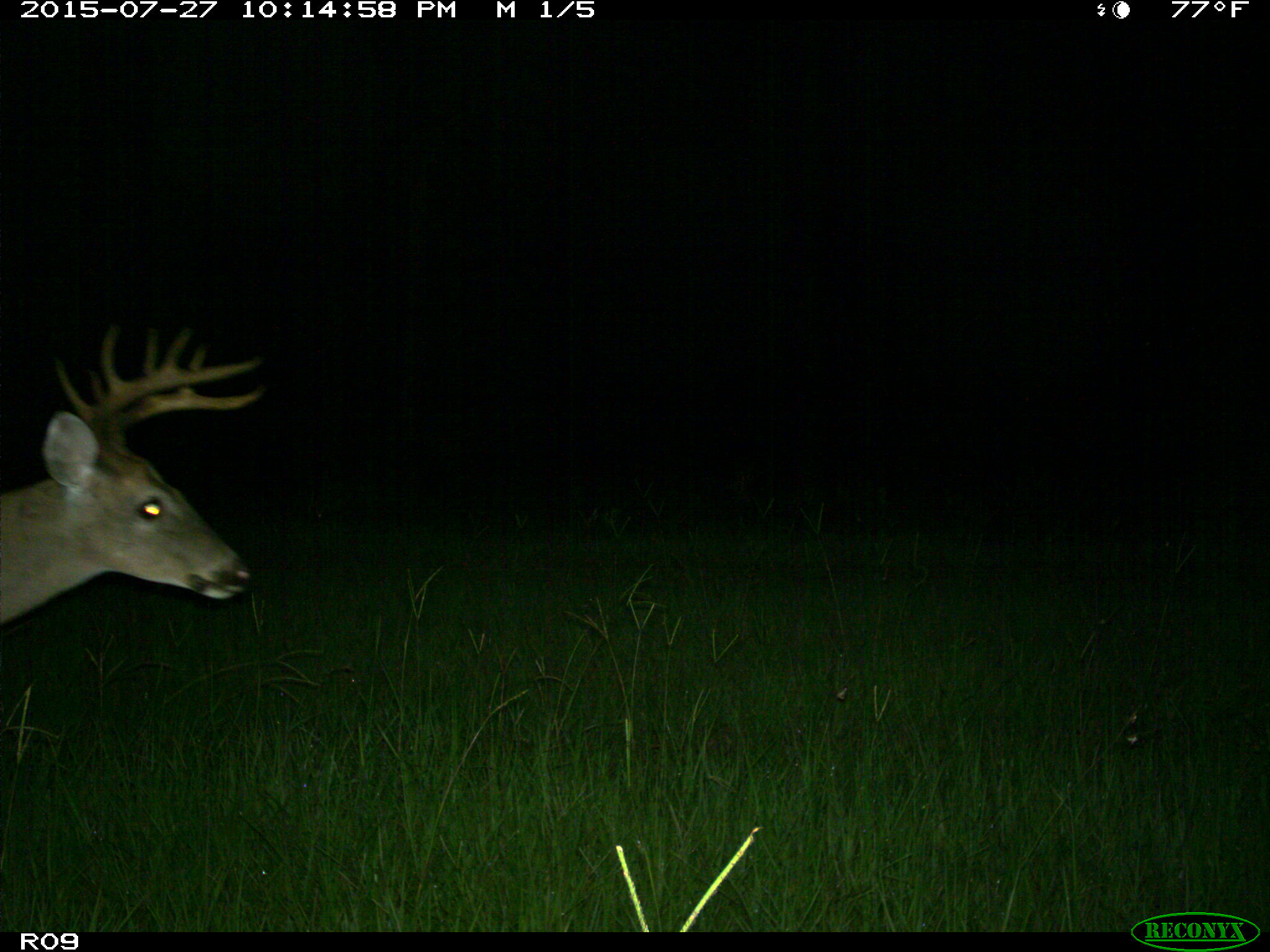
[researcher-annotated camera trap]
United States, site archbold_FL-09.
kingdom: Animalia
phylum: Chordata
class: Mammalia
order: Artiodactyla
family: Cervidae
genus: Odocoileus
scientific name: Odocoileus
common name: deer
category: unidentified deer